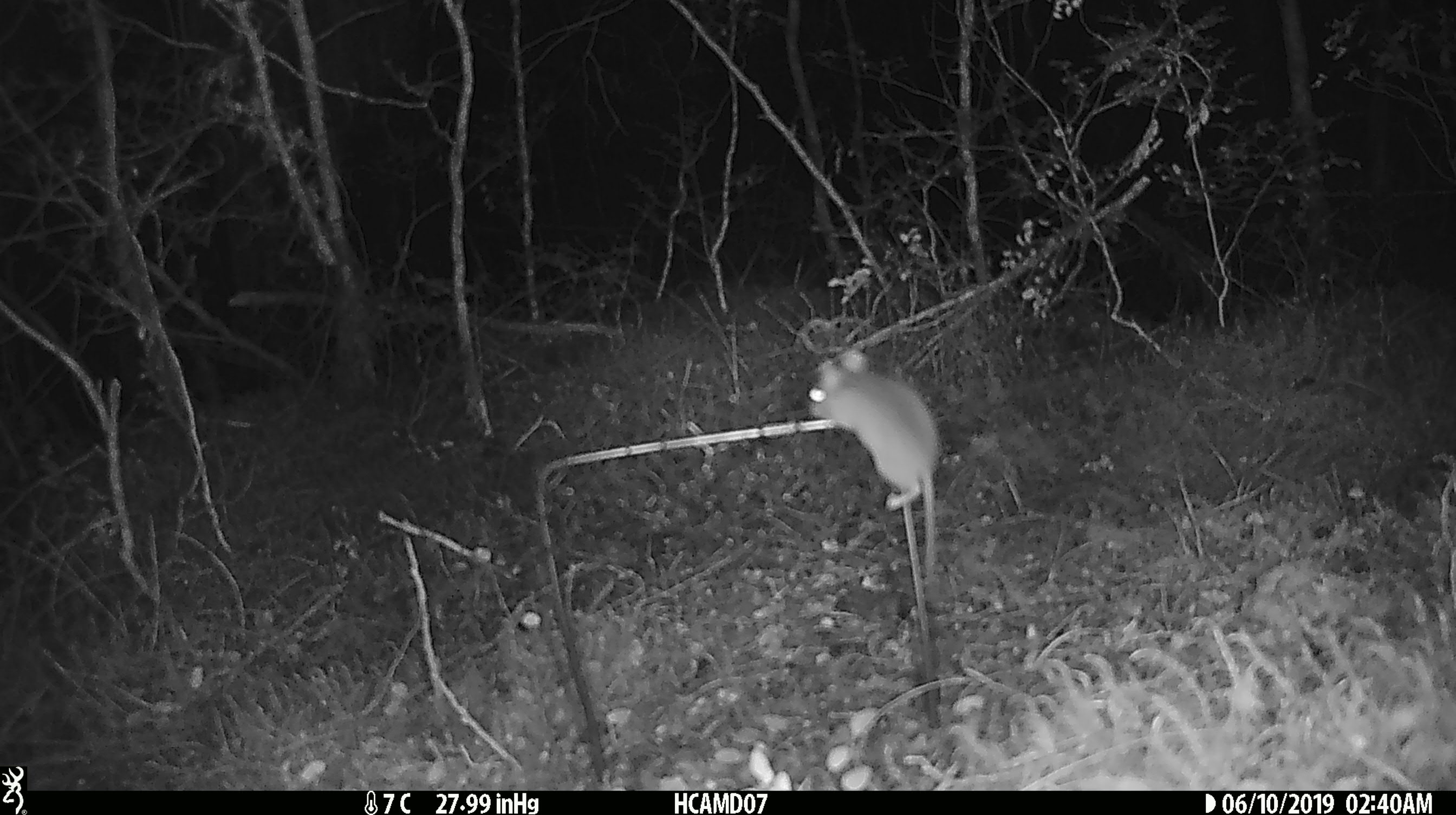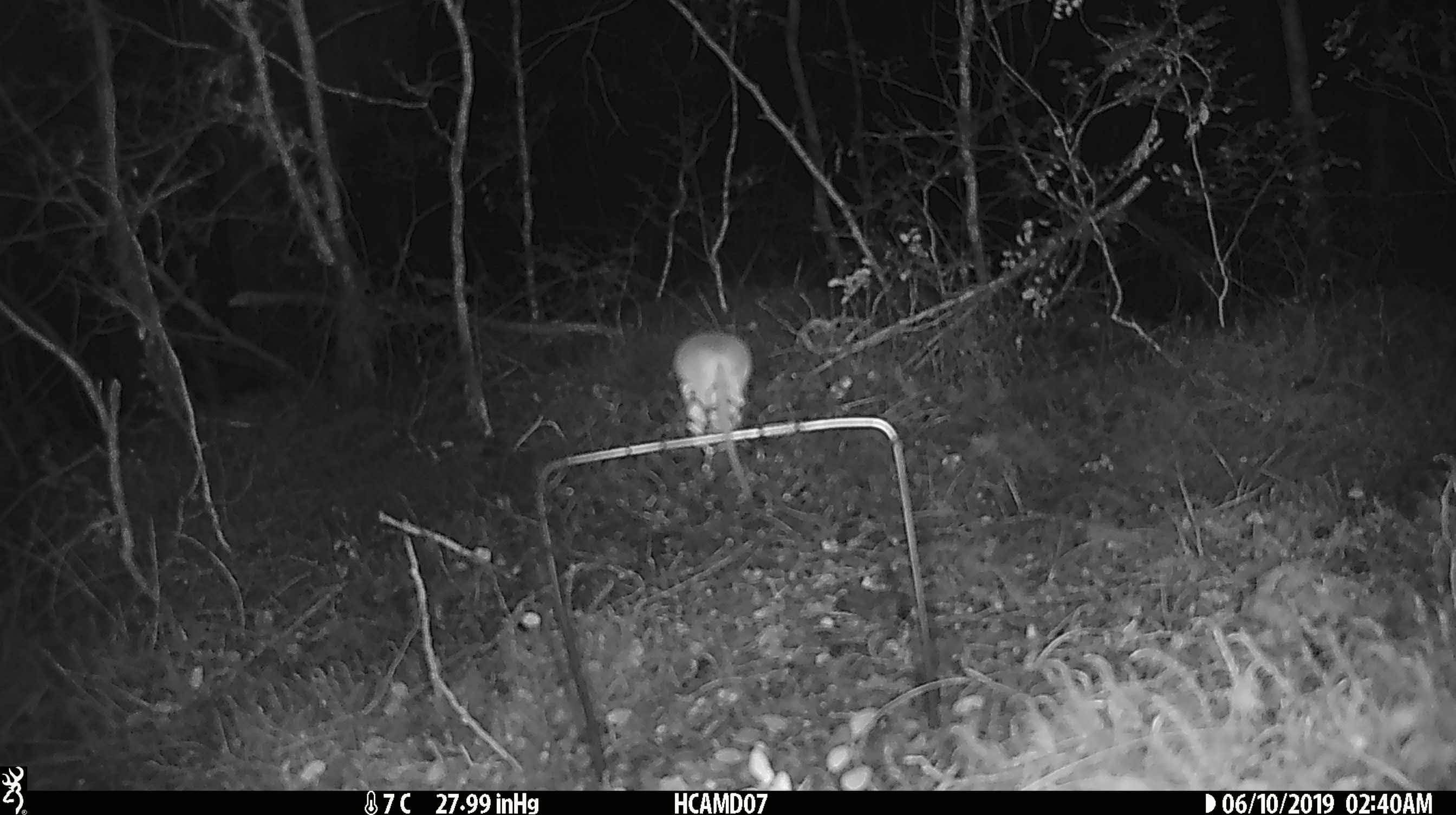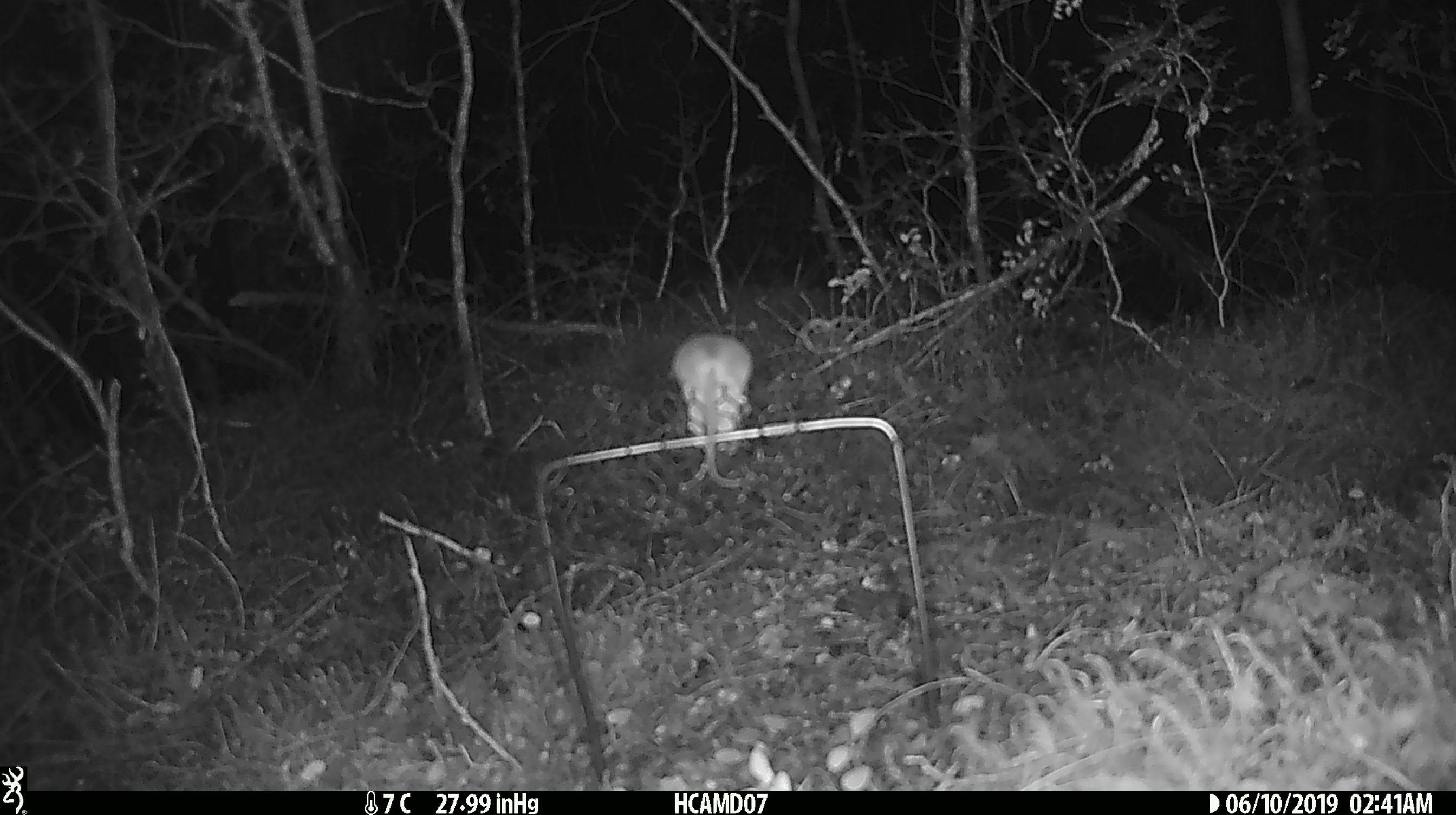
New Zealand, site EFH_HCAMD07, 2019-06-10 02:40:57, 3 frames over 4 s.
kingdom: Animalia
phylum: Chordata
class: Mammalia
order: Rodentia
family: Muridae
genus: Mus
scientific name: Mus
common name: mouse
Mouse (Mus).